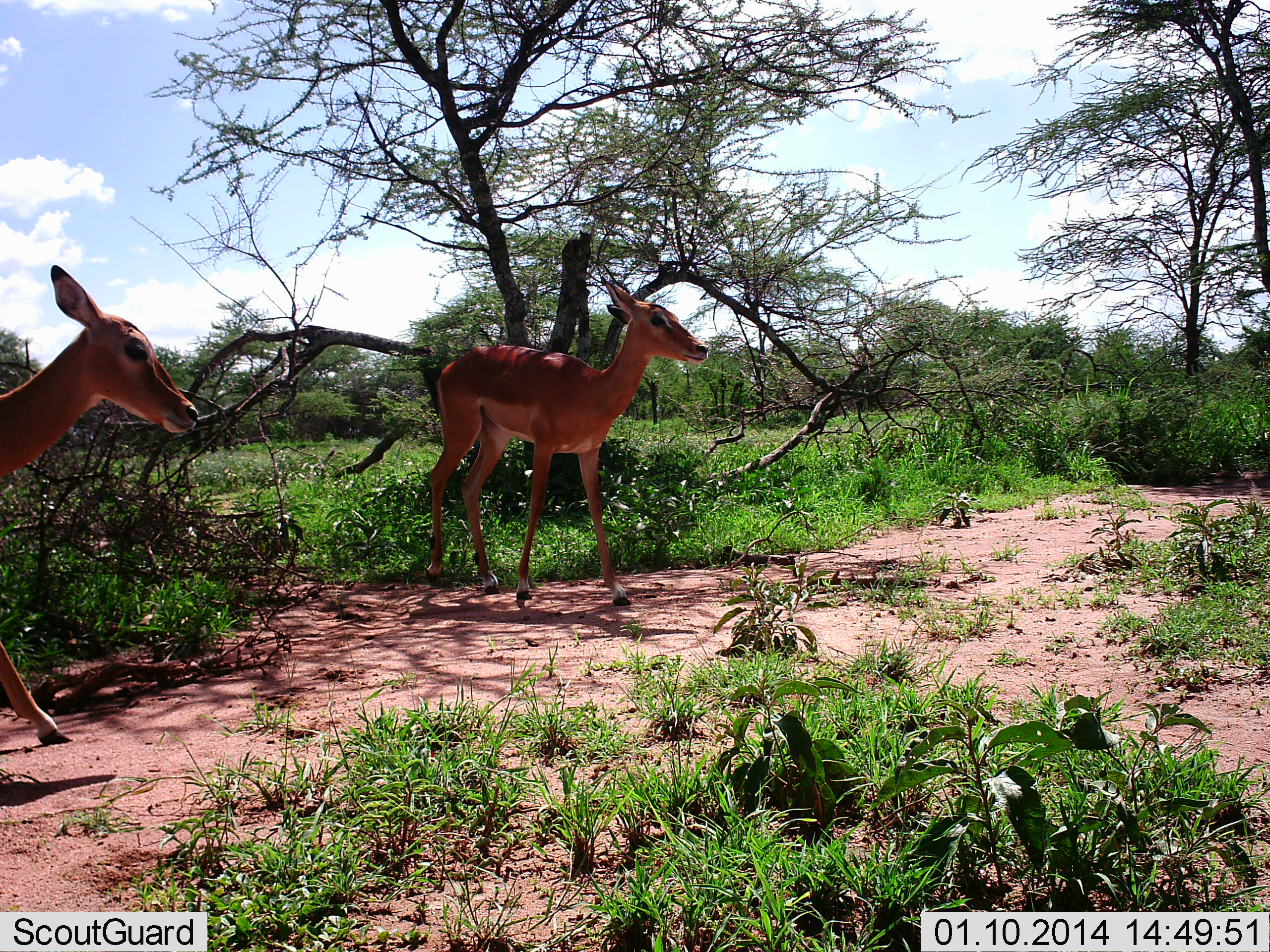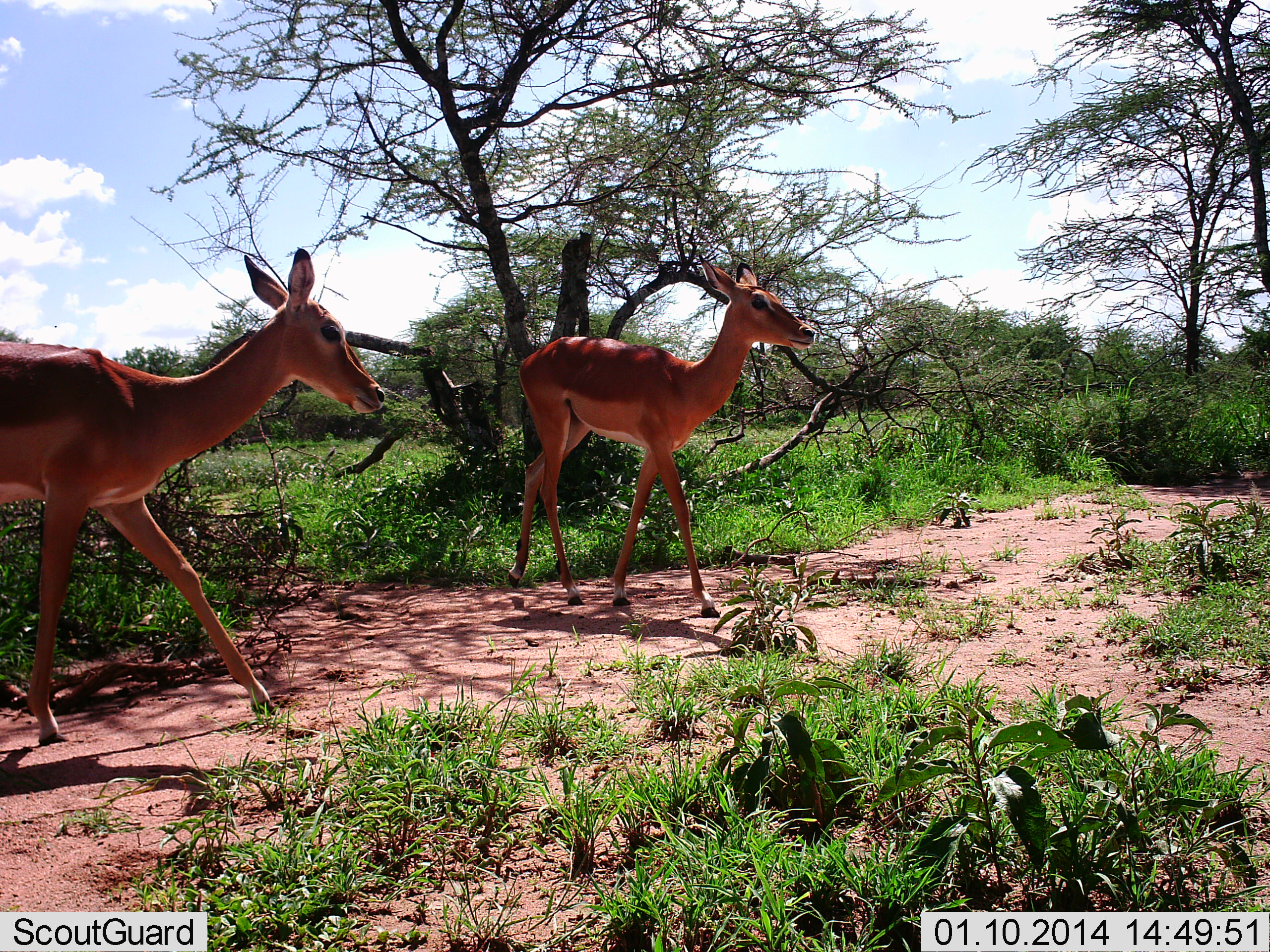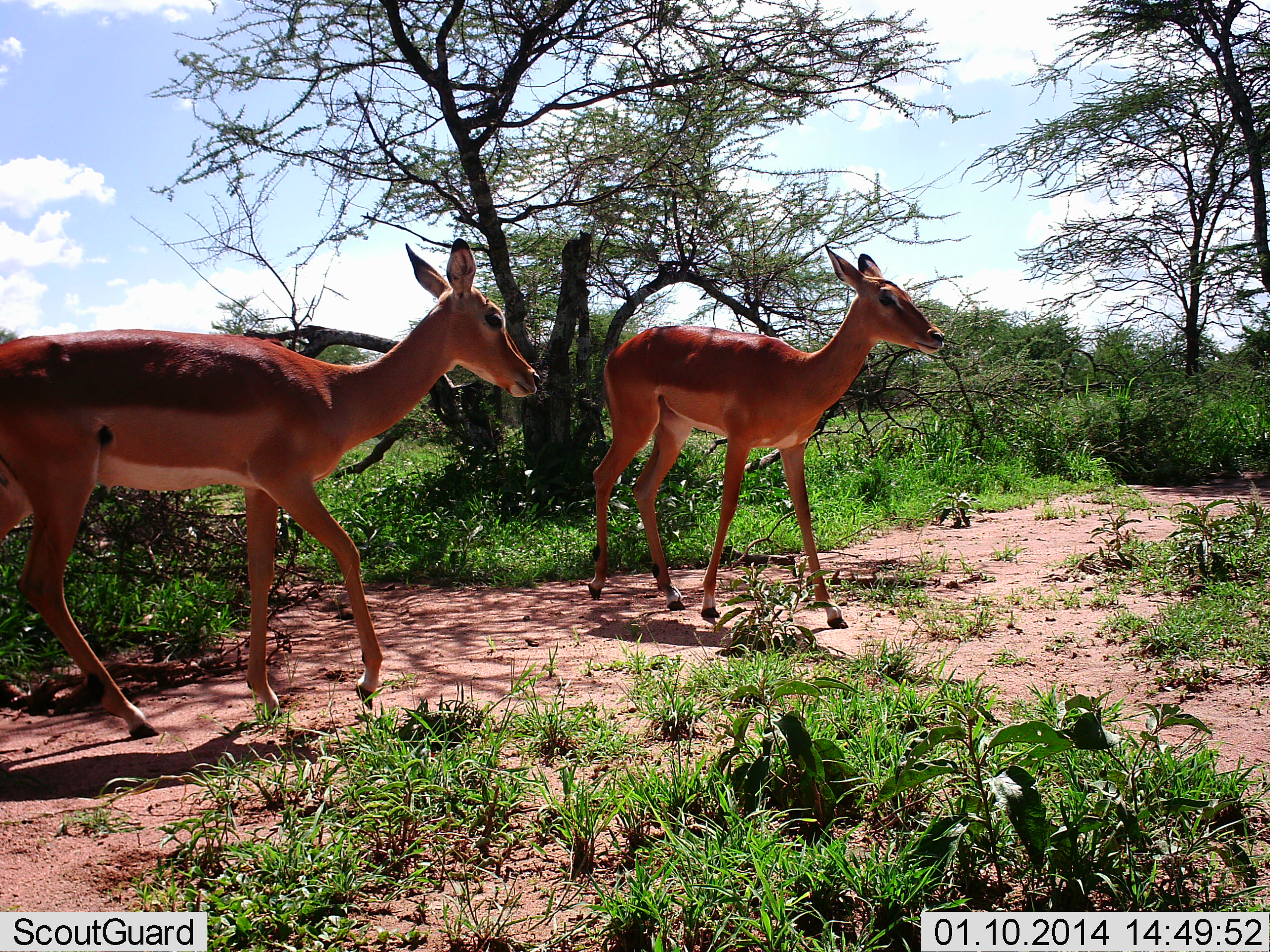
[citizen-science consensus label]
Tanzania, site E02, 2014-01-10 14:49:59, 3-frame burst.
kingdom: Animalia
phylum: Chordata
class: Mammalia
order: Artiodactyla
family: Bovidae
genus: Aepyceros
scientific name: Aepyceros melampus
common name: impala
Impala (Aepyceros melampus), count 2. Behavior (volunteer vote fractions): standing 10%, resting 0%, moving 90%, interacting 0%. Young present (vote fraction): 0%. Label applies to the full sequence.